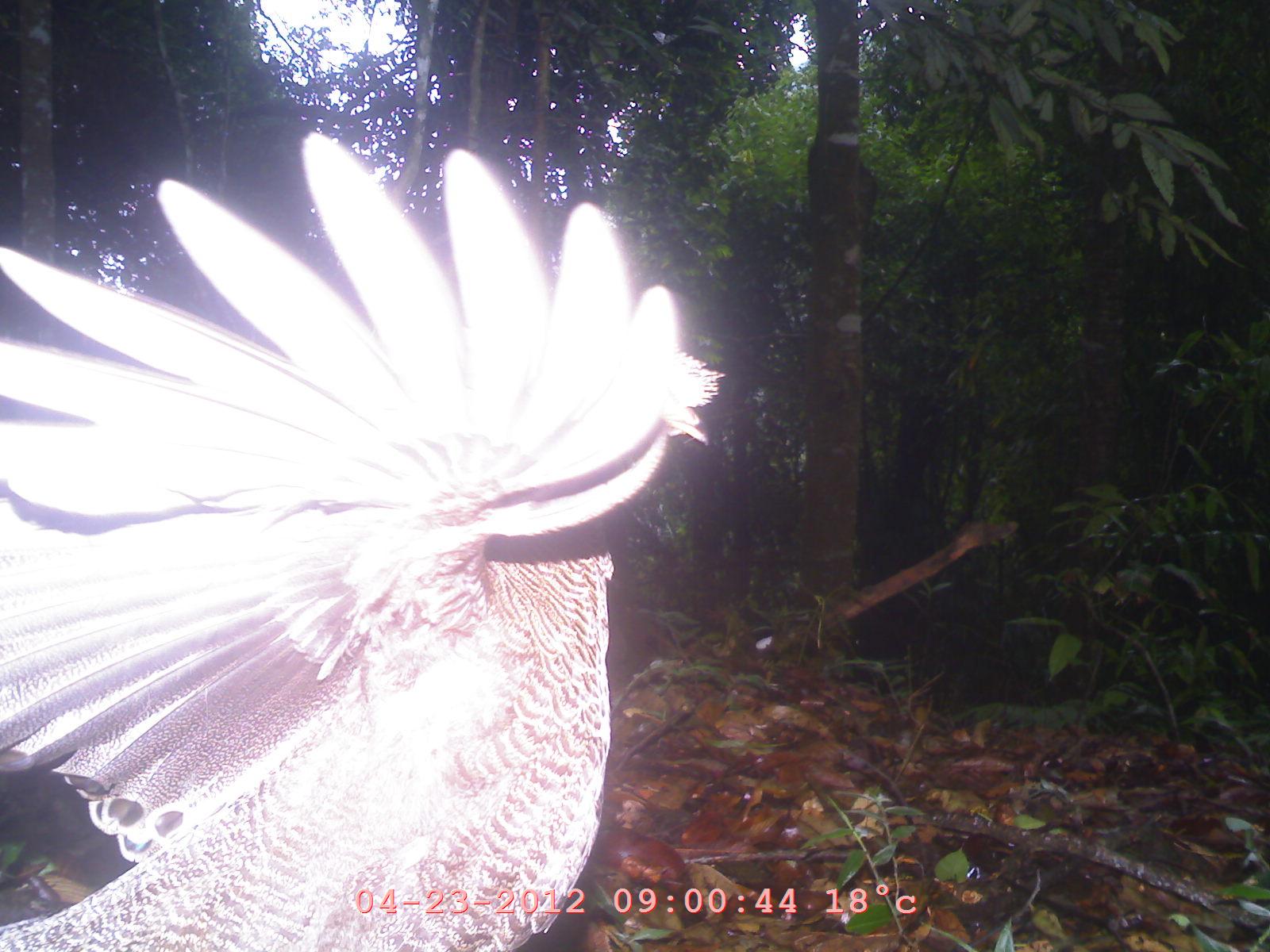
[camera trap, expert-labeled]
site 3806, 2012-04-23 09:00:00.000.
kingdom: Animalia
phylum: Chordata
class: Aves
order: Galliformes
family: Phasianidae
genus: Polyplectron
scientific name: Polyplectron bicalcaratum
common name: grey peacock-pheasant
Polyplectron bicalcaratum (grey peacock-pheasant), count 1.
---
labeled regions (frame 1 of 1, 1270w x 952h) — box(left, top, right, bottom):
polyplectron bicalcaratum: box(0, 129, 720, 951)